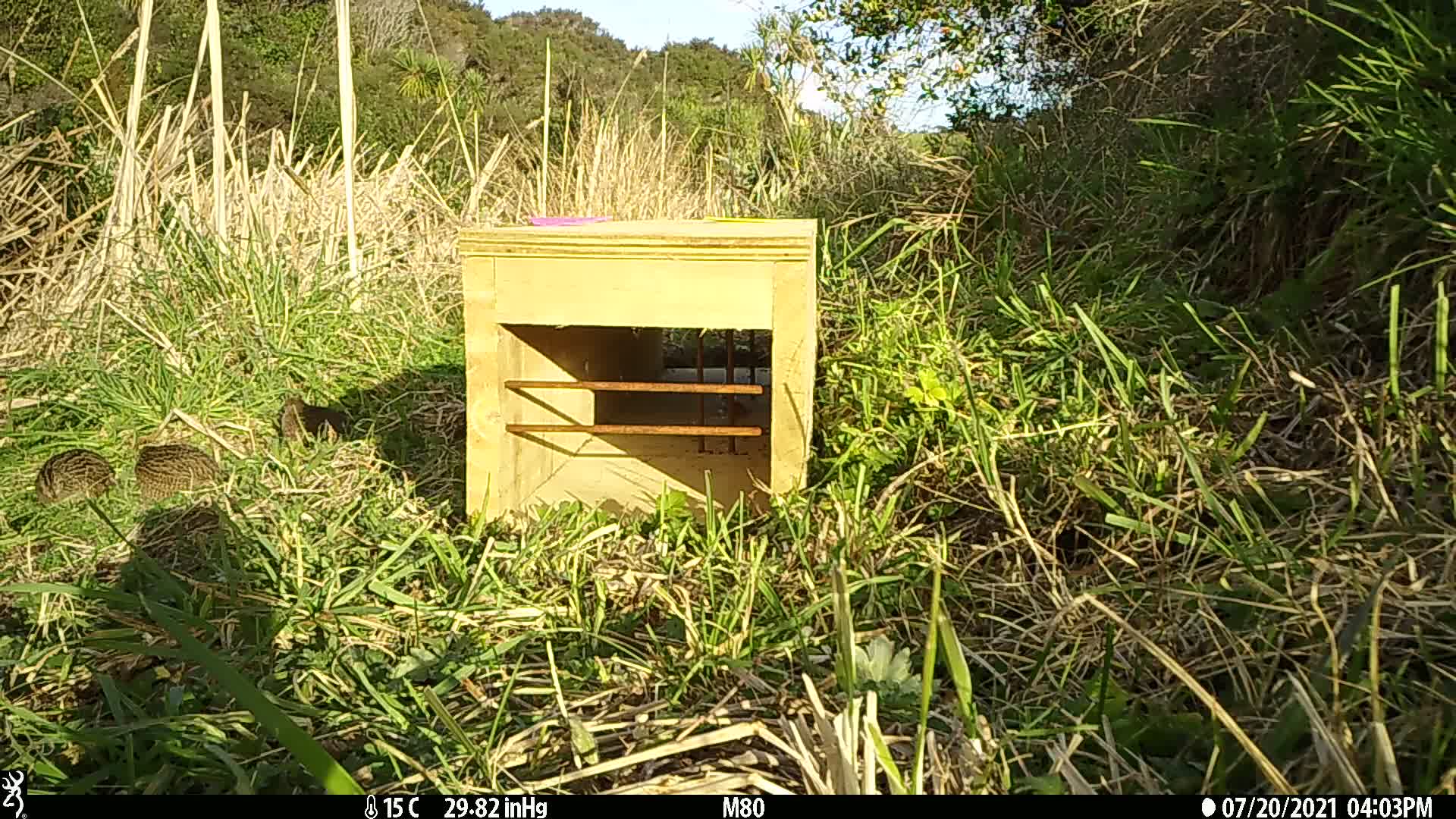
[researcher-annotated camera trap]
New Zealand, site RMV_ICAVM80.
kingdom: Animalia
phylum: Chordata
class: Aves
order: Galliformes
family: Phasianidae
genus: Synoicus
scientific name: Synoicus ypsilophorus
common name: brown quail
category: quail brown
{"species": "quail brown (brown quail) (Synoicus ypsilophorus)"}